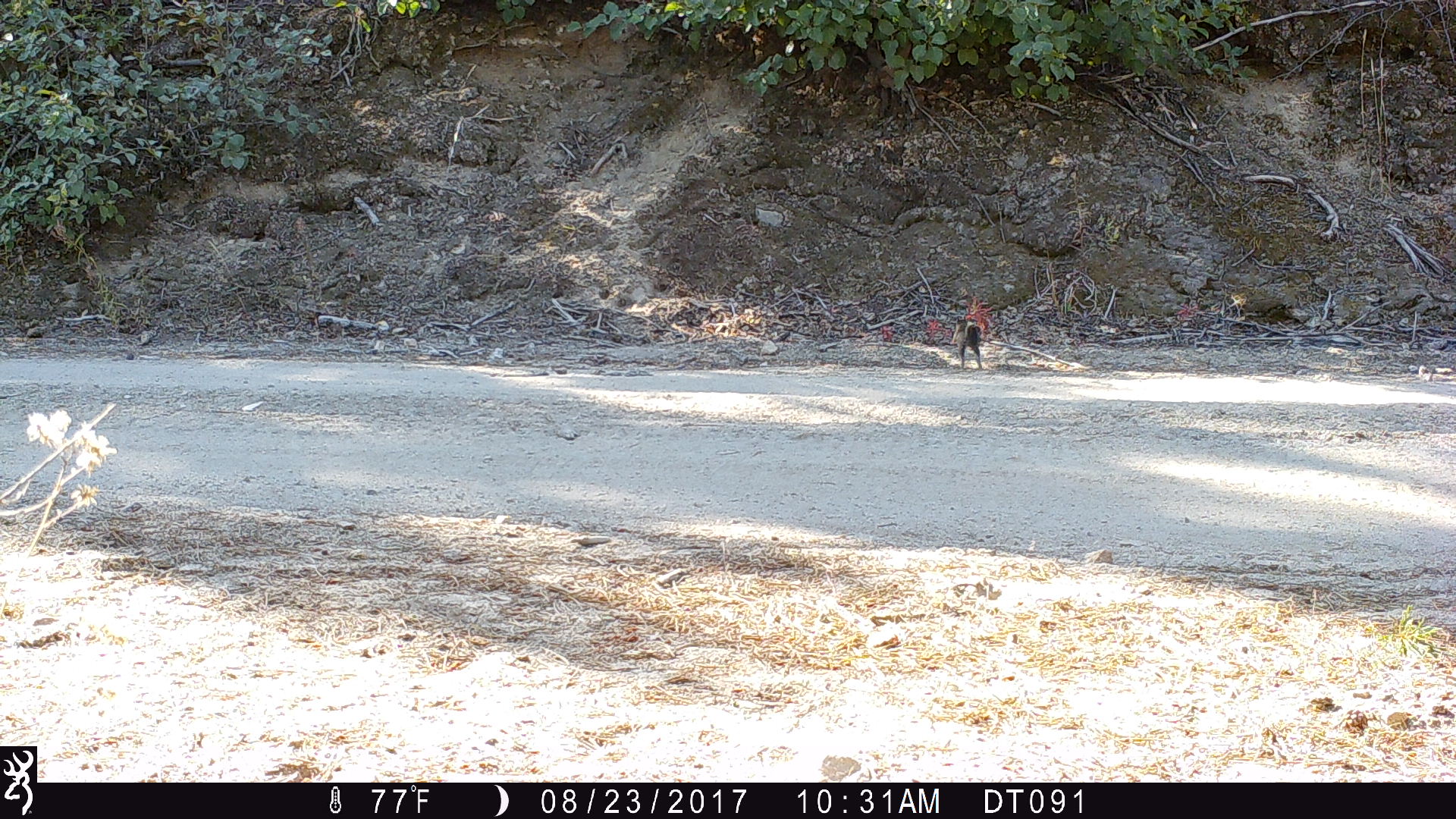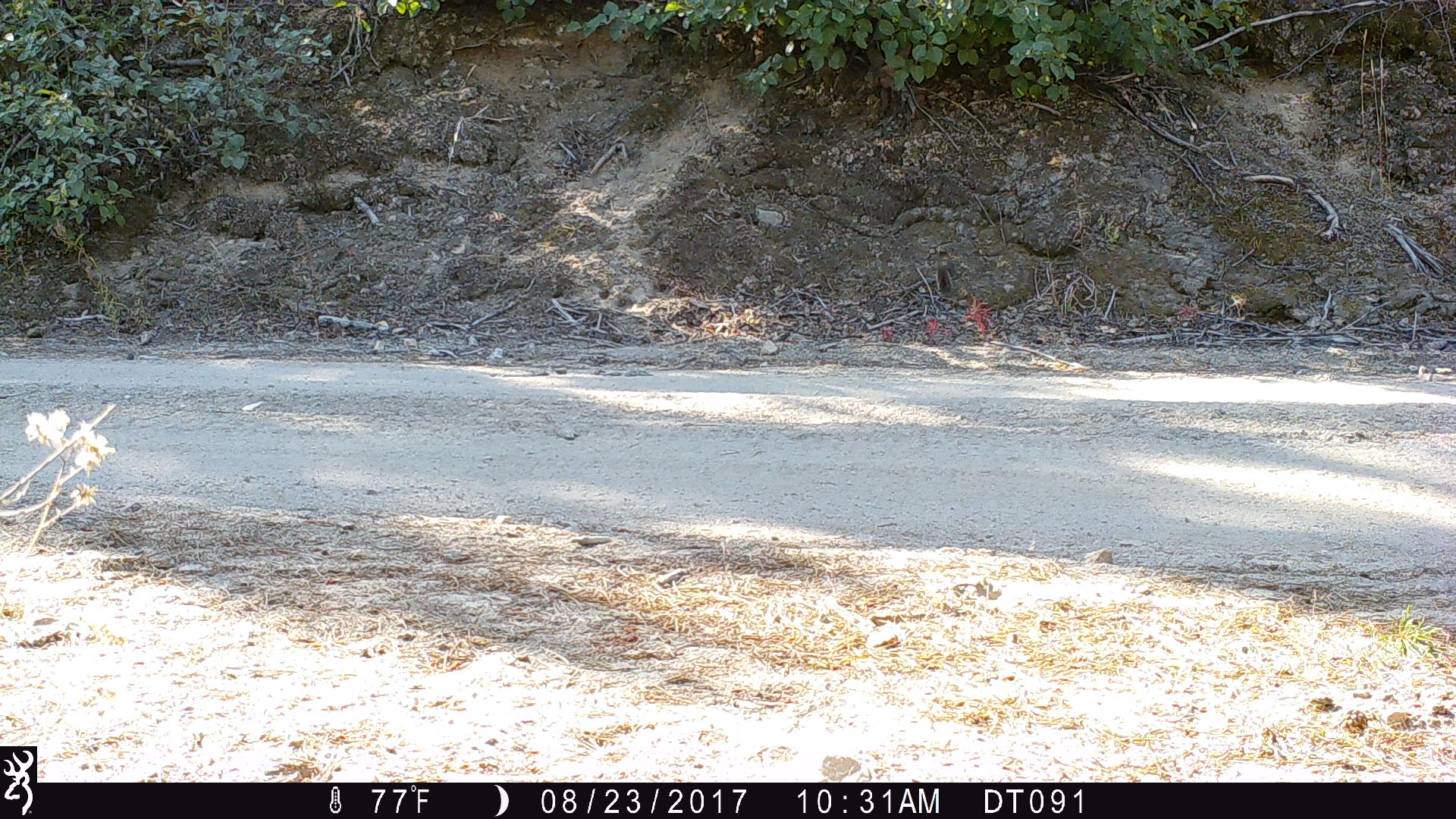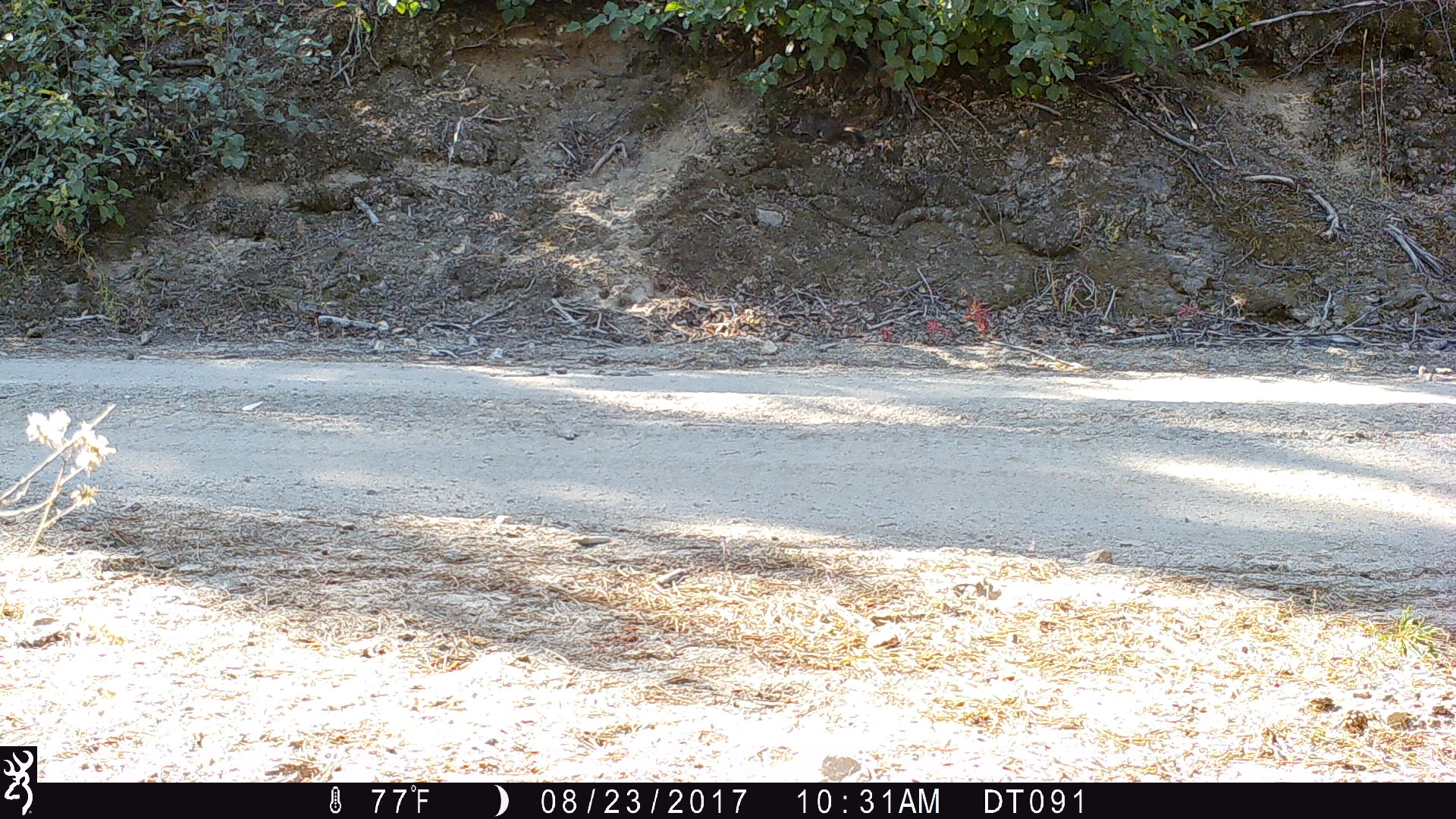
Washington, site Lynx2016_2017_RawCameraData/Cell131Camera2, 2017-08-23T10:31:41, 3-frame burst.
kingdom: Animalia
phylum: Chordata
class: Mammalia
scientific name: Mammalia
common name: small mammal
Small mammal (Mammalia). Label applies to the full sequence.